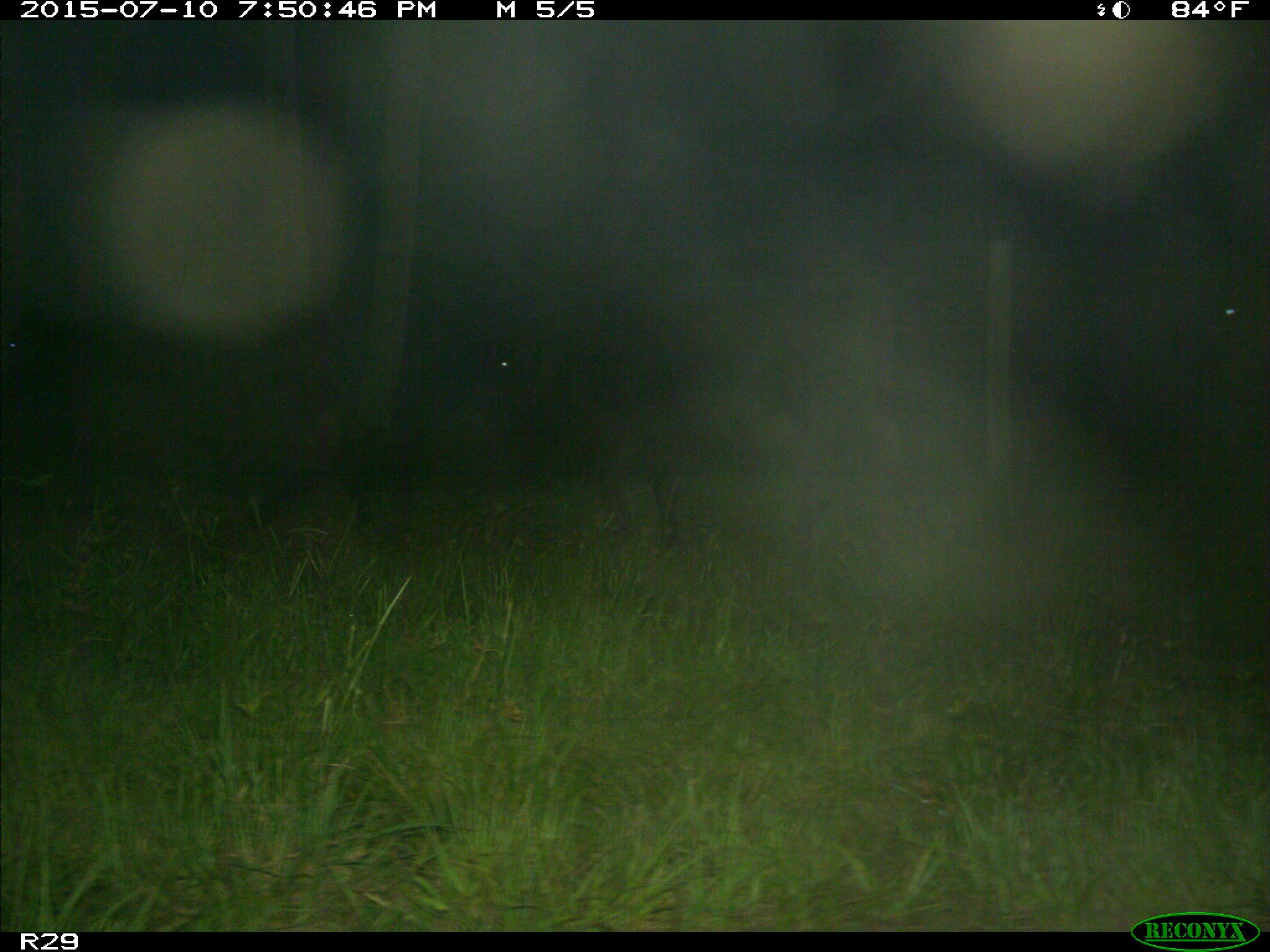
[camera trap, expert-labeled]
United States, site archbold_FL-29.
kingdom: Animalia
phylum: Chordata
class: Mammalia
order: Artiodactyla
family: Bovidae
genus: Bos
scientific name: Bos taurus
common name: domestic cow